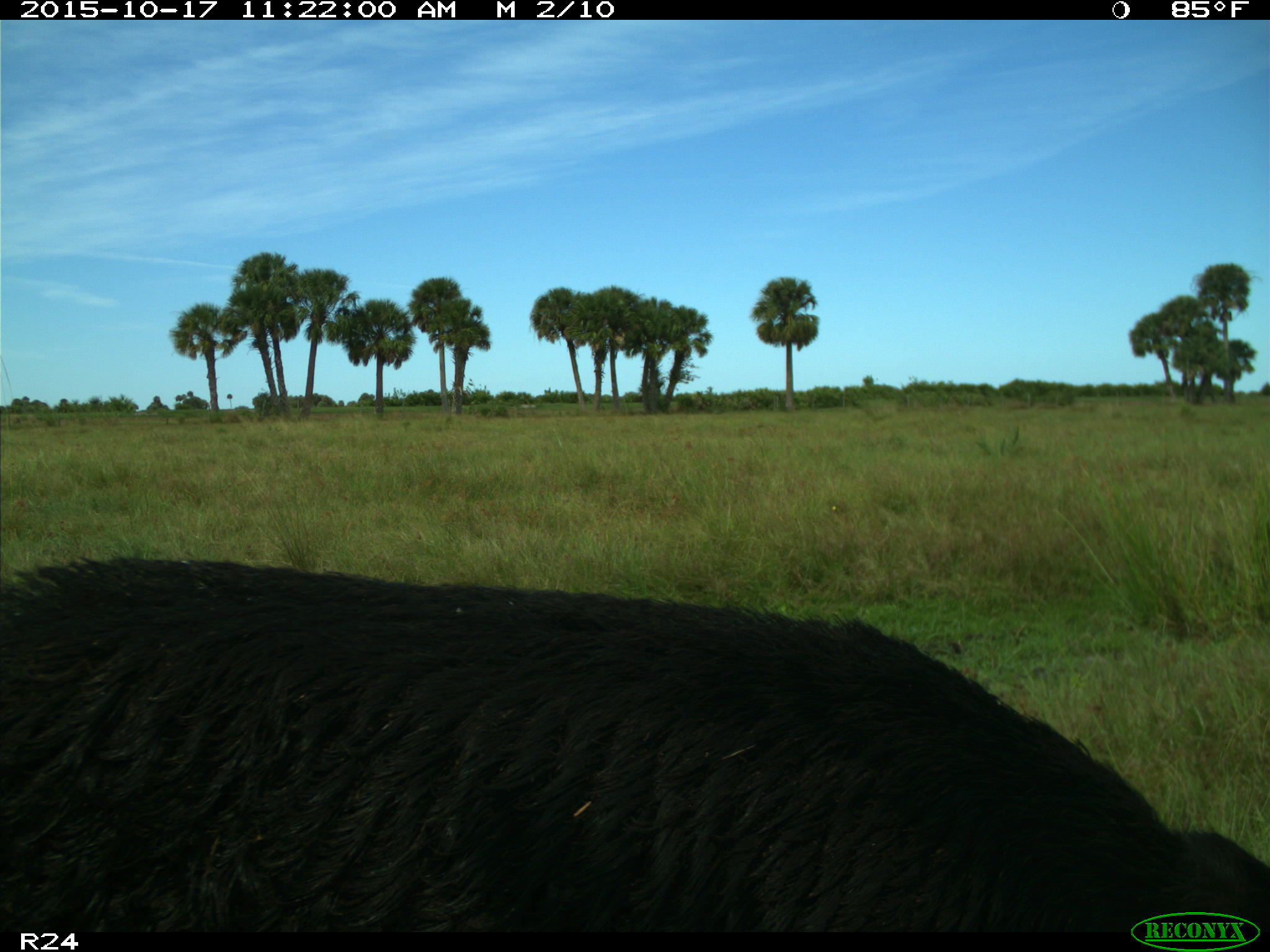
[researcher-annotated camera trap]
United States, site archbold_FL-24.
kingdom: Animalia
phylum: Chordata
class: Mammalia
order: Artiodactyla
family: Suidae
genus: Sus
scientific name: Sus scrofa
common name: wild boar